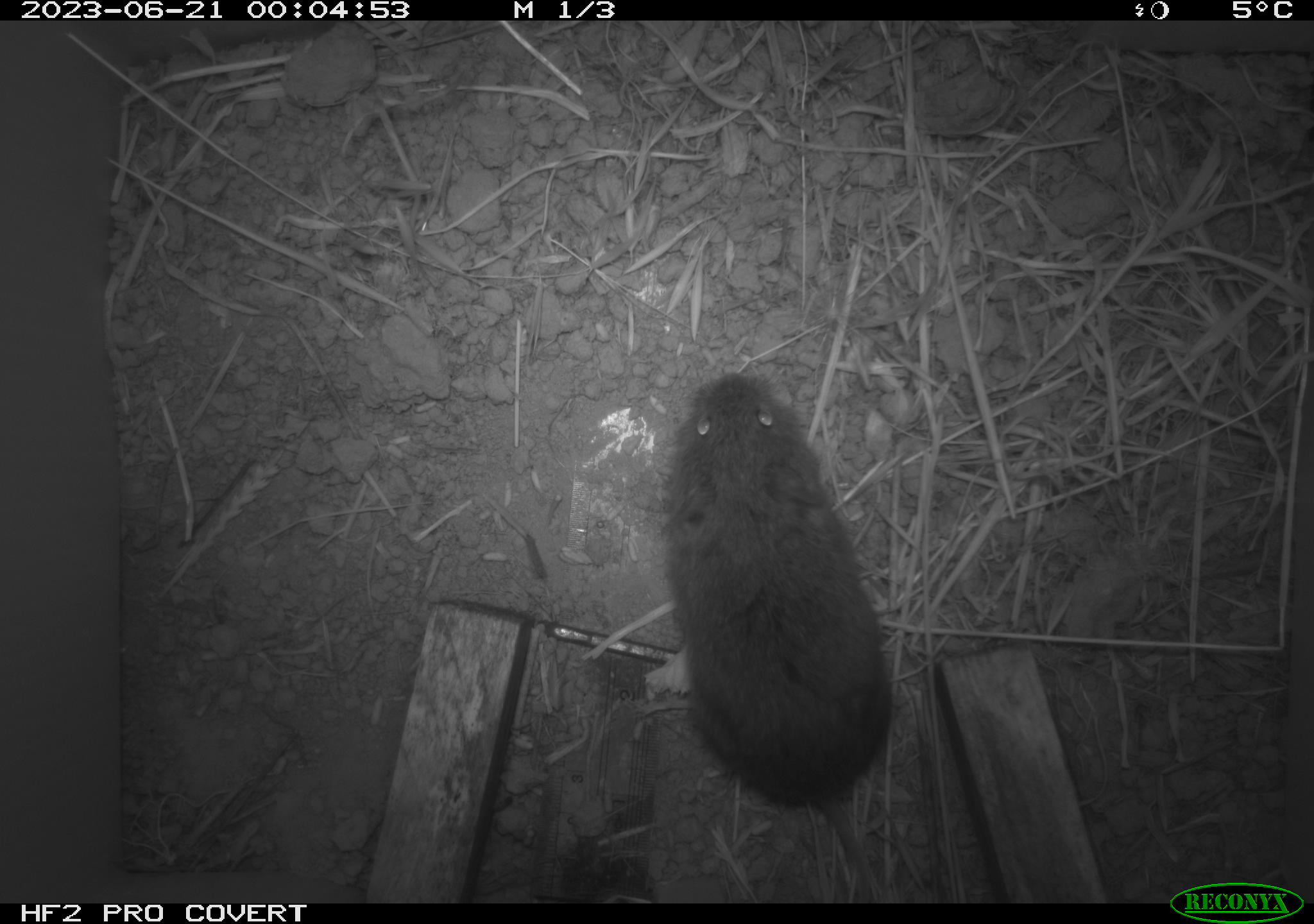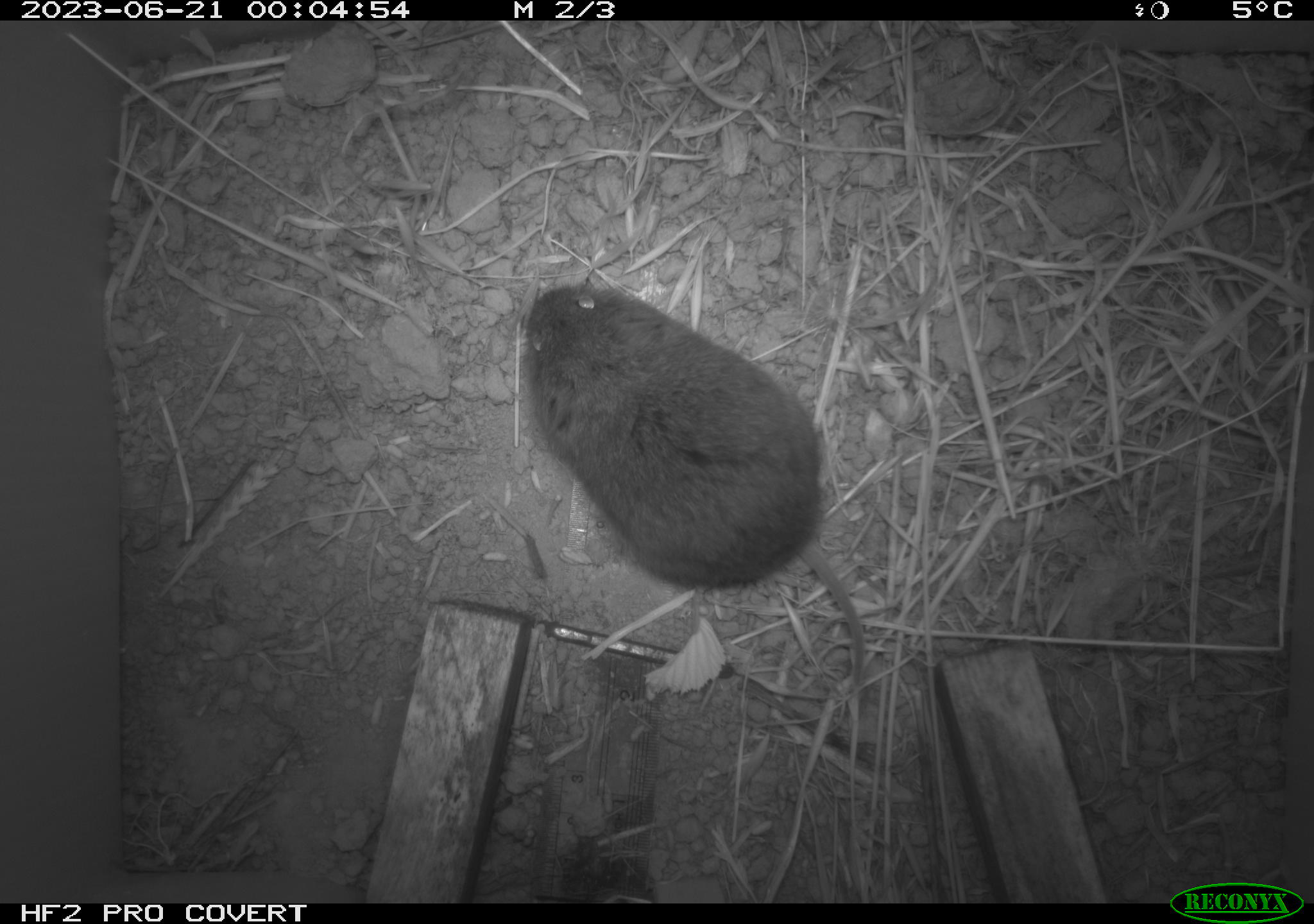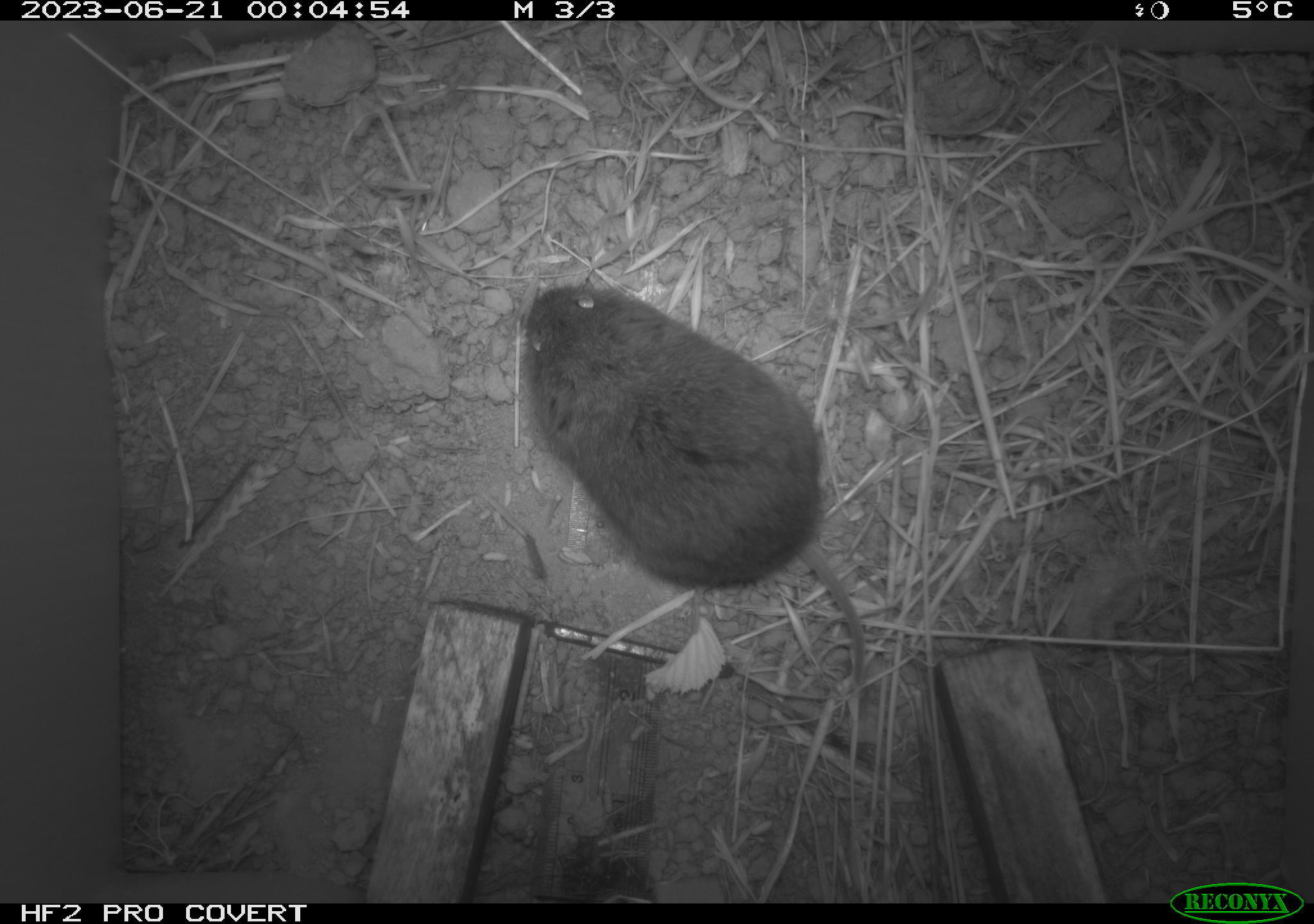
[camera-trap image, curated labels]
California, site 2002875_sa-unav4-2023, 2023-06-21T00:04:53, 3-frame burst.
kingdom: Animalia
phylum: Chordata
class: Mammalia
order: Rodentia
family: Cricetidae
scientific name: Arvicolinae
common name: voles, lemmings, and muskrats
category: arvicolinae subfamily